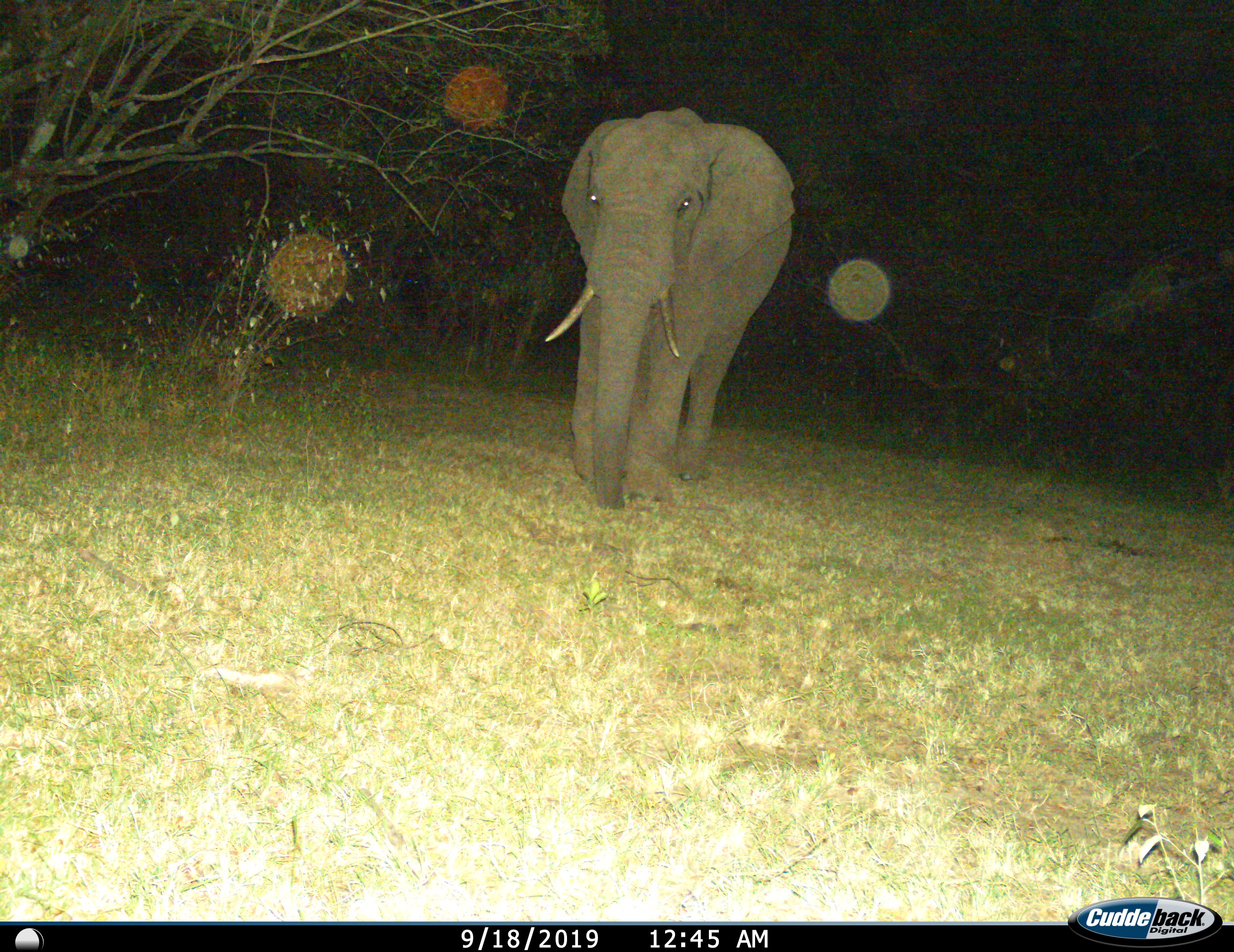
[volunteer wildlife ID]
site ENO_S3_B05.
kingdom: Animalia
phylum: Chordata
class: Mammalia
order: Proboscidea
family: Elephantidae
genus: Loxodonta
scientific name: Loxodonta africana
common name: african bush elephant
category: elephant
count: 1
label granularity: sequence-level